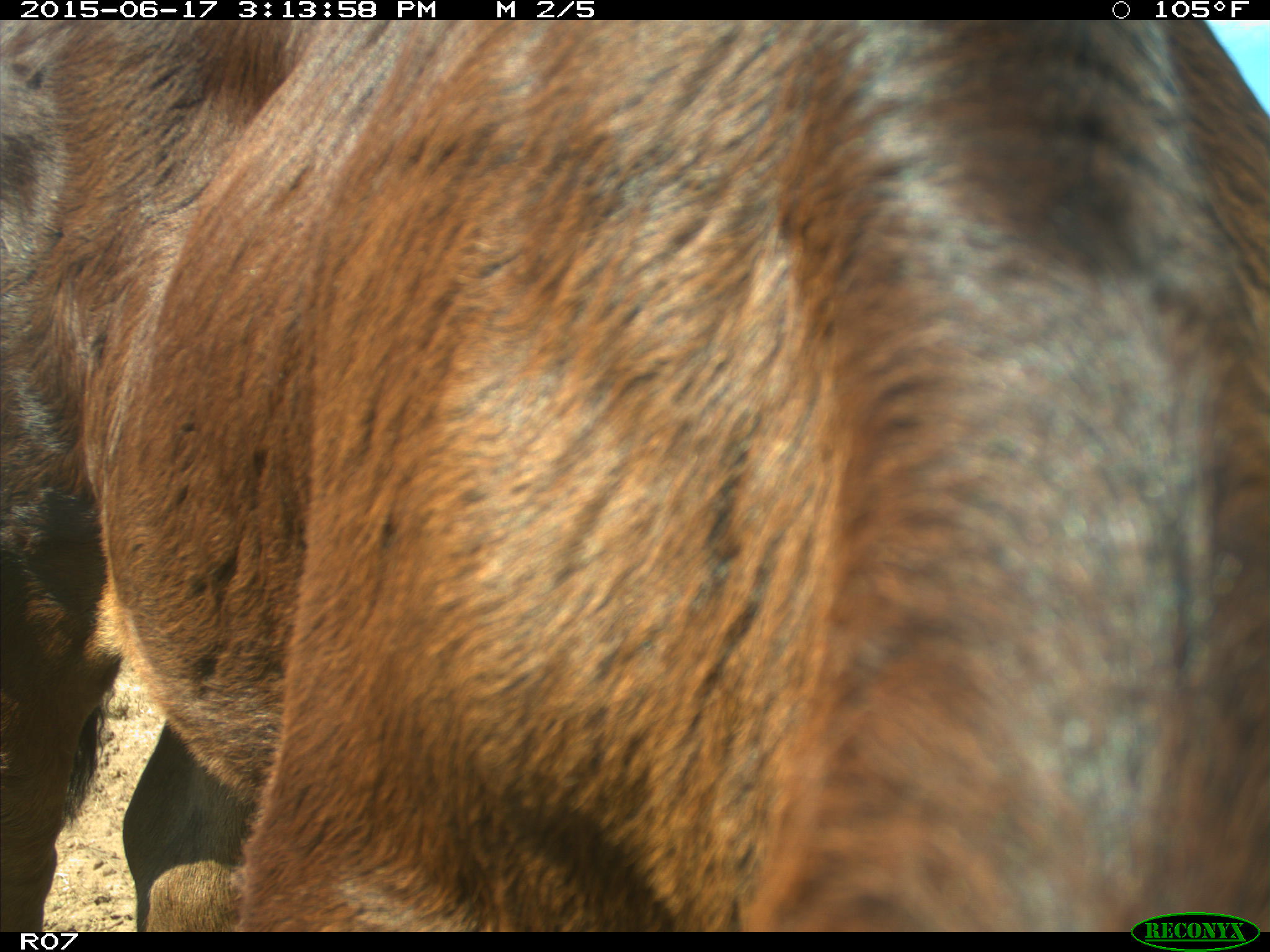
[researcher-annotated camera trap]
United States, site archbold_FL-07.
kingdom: Animalia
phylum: Chordata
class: Mammalia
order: Artiodactyla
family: Bovidae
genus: Bos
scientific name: Bos taurus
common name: domestic cow